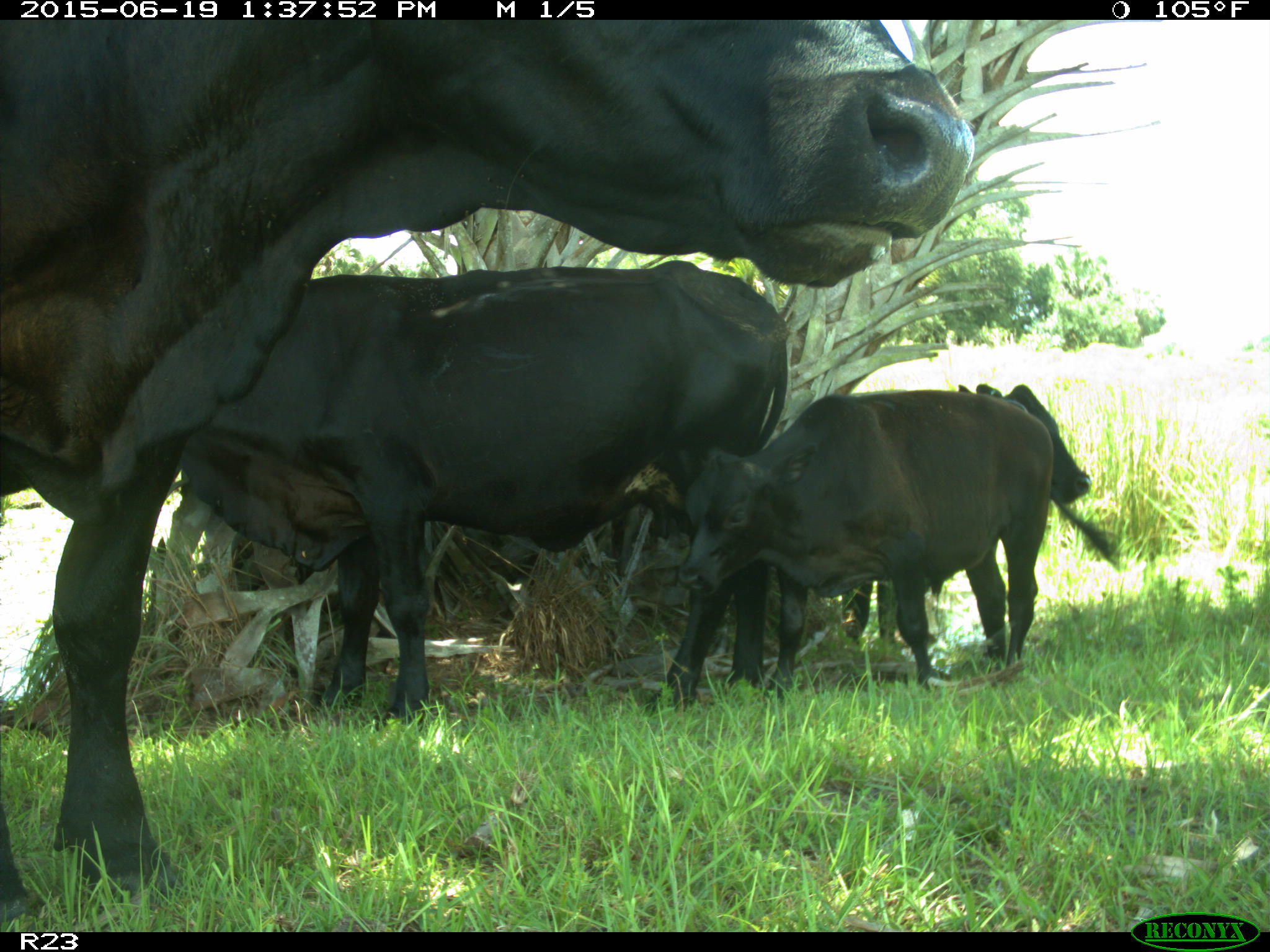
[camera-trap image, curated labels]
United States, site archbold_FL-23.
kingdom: Animalia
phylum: Chordata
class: Mammalia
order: Artiodactyla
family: Suidae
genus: Sus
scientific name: Sus scrofa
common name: wild boar